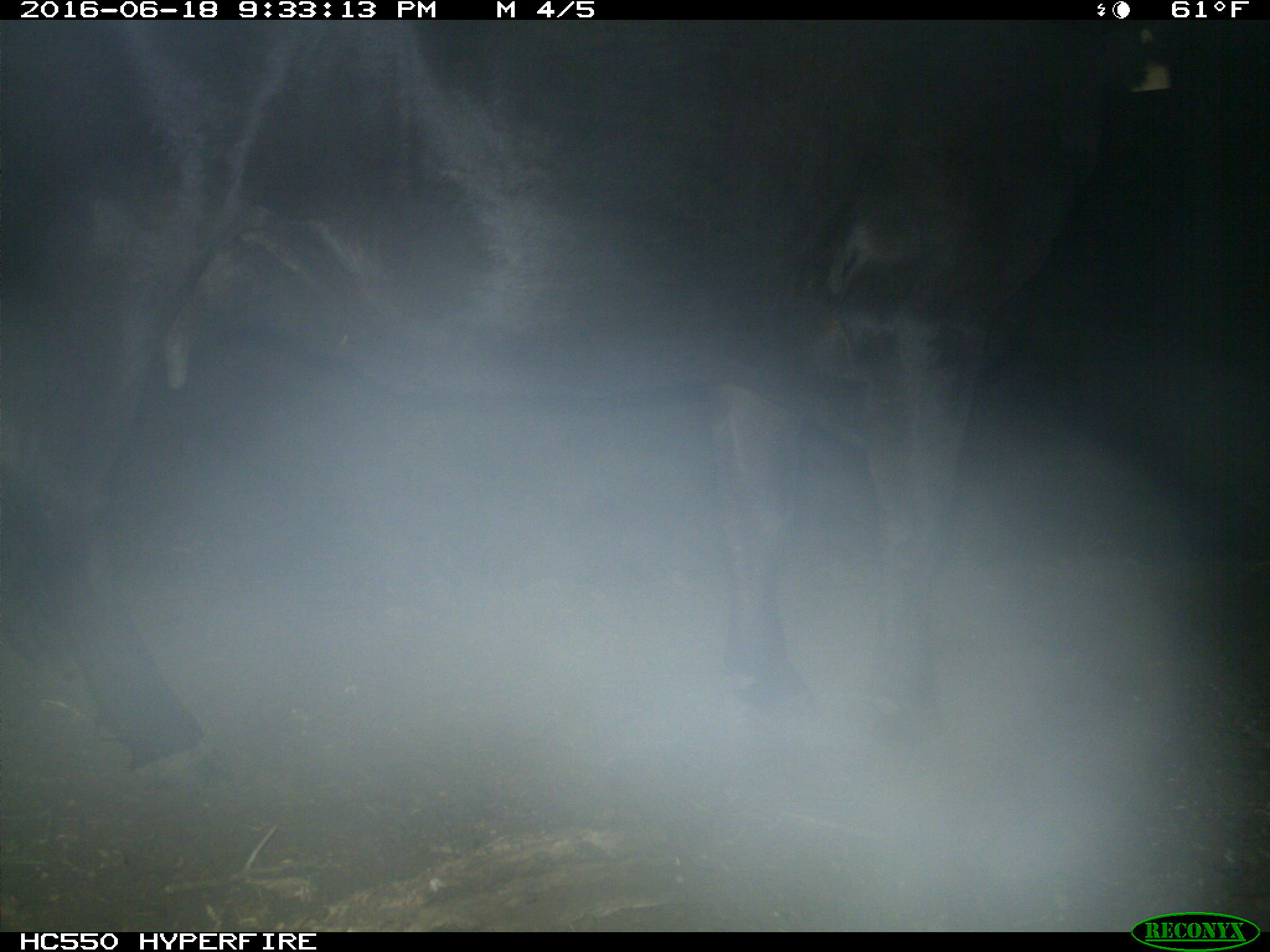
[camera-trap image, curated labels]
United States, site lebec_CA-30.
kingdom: Animalia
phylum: Chordata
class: Mammalia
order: Artiodactyla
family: Bovidae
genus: Bos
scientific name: Bos taurus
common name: domestic cow